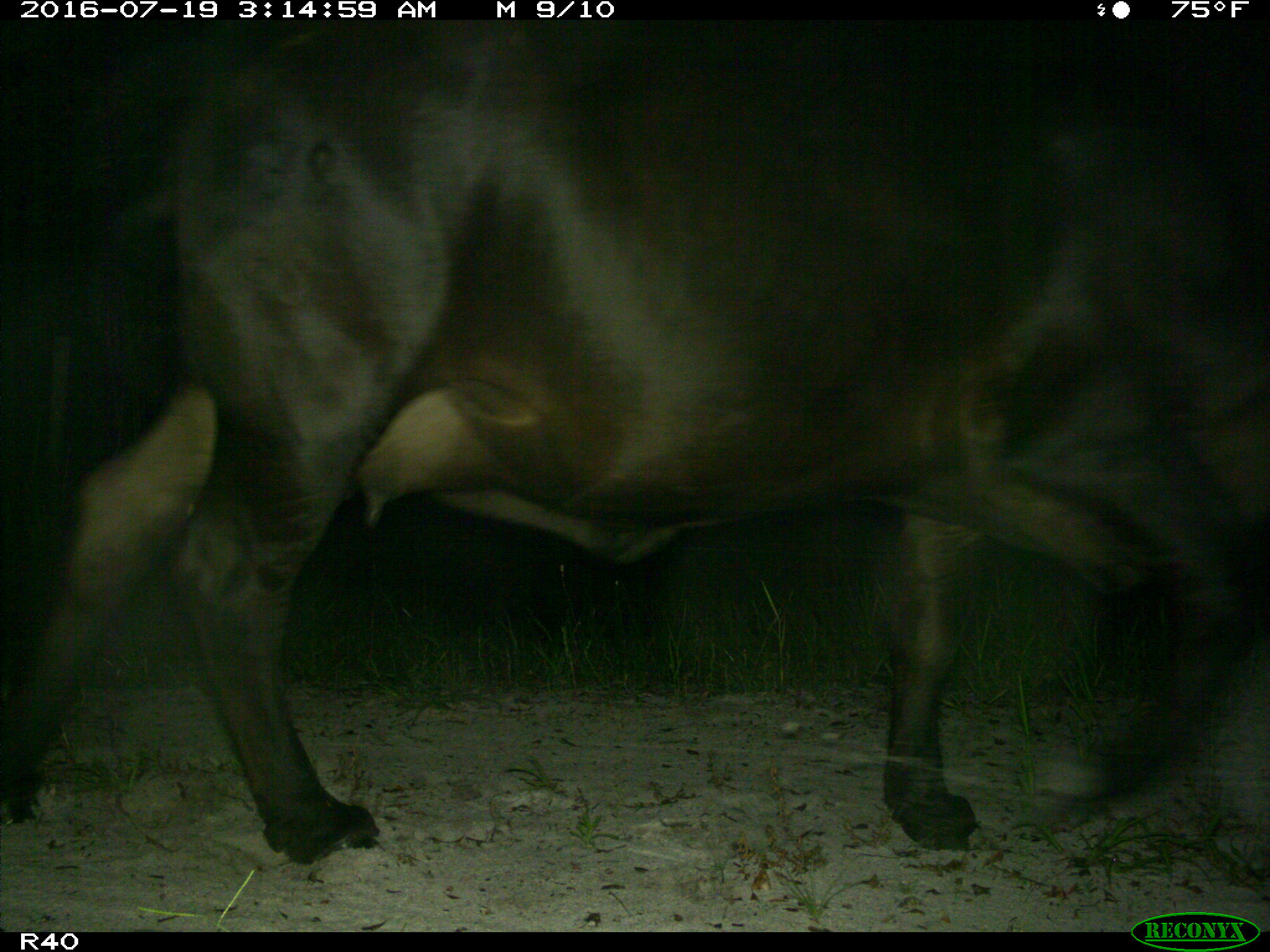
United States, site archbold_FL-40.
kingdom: Animalia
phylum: Chordata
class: Mammalia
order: Artiodactyla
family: Bovidae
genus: Bos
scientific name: Bos taurus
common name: domestic cow